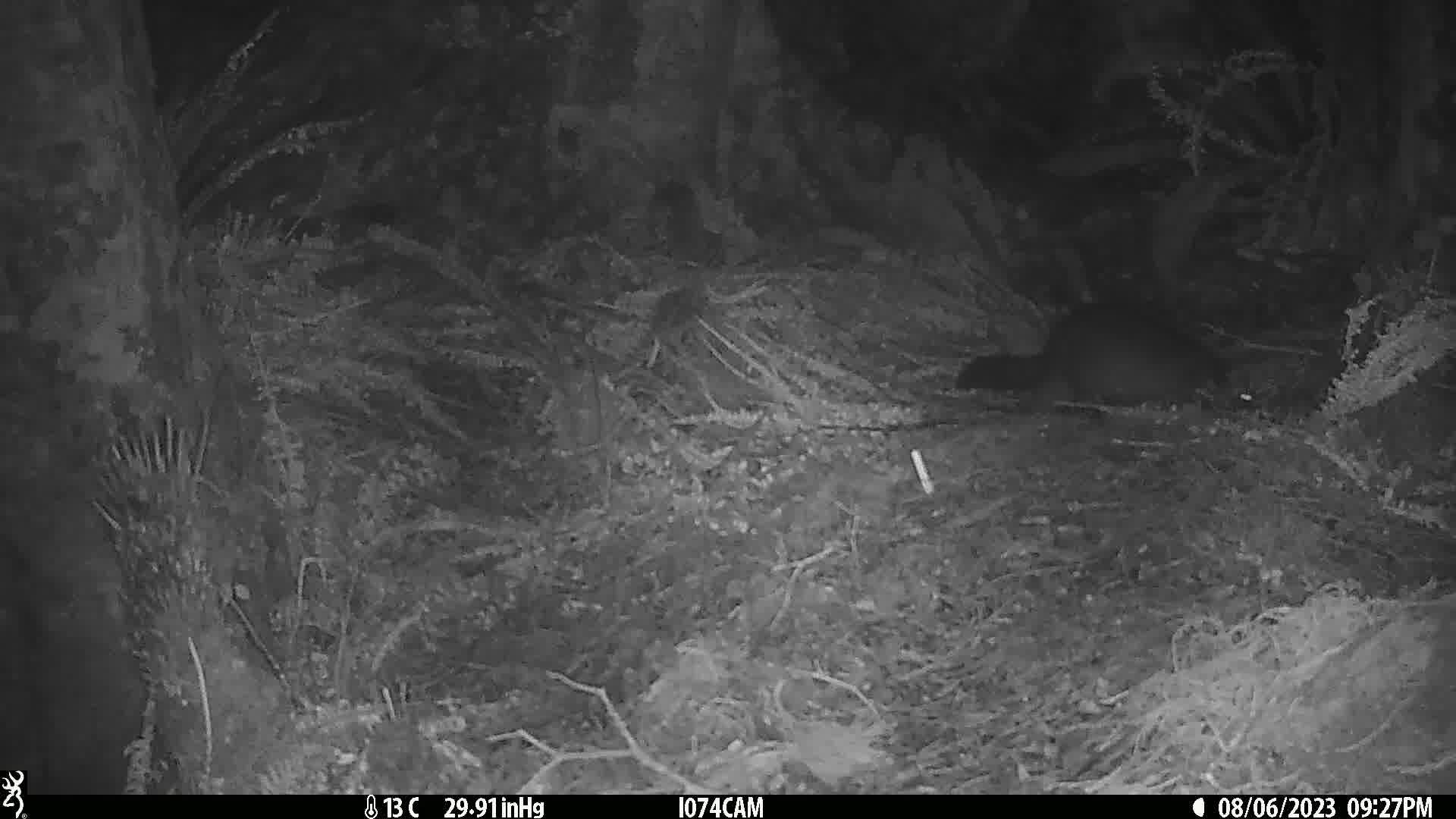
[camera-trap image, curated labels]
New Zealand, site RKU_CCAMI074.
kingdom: Animalia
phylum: Chordata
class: Mammalia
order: Diprotodontia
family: Phalangeridae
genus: Trichosurus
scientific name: Trichosurus vulpecula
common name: common brushtail possum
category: possum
Possum (common brushtail possum) (Trichosurus vulpecula).